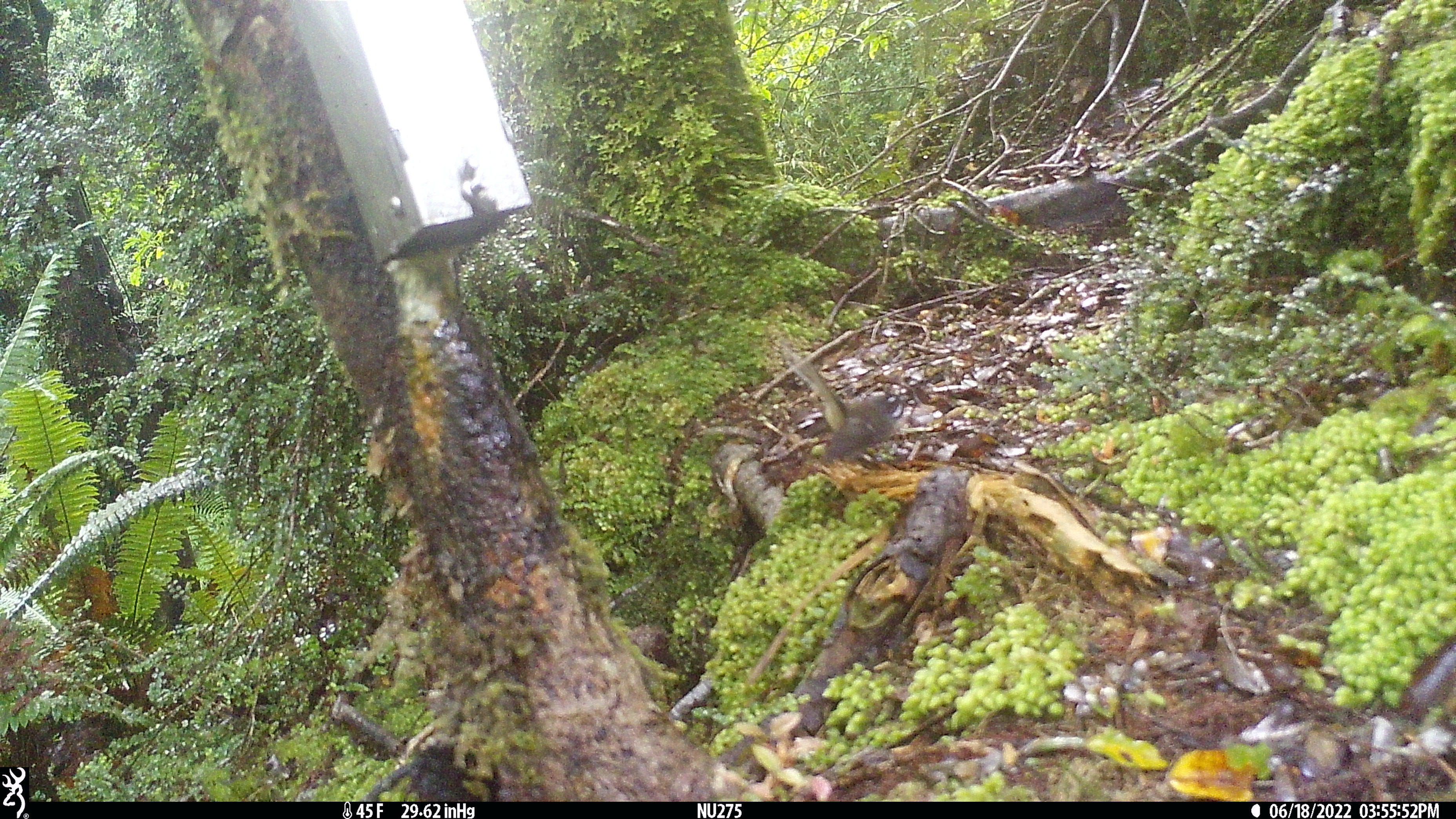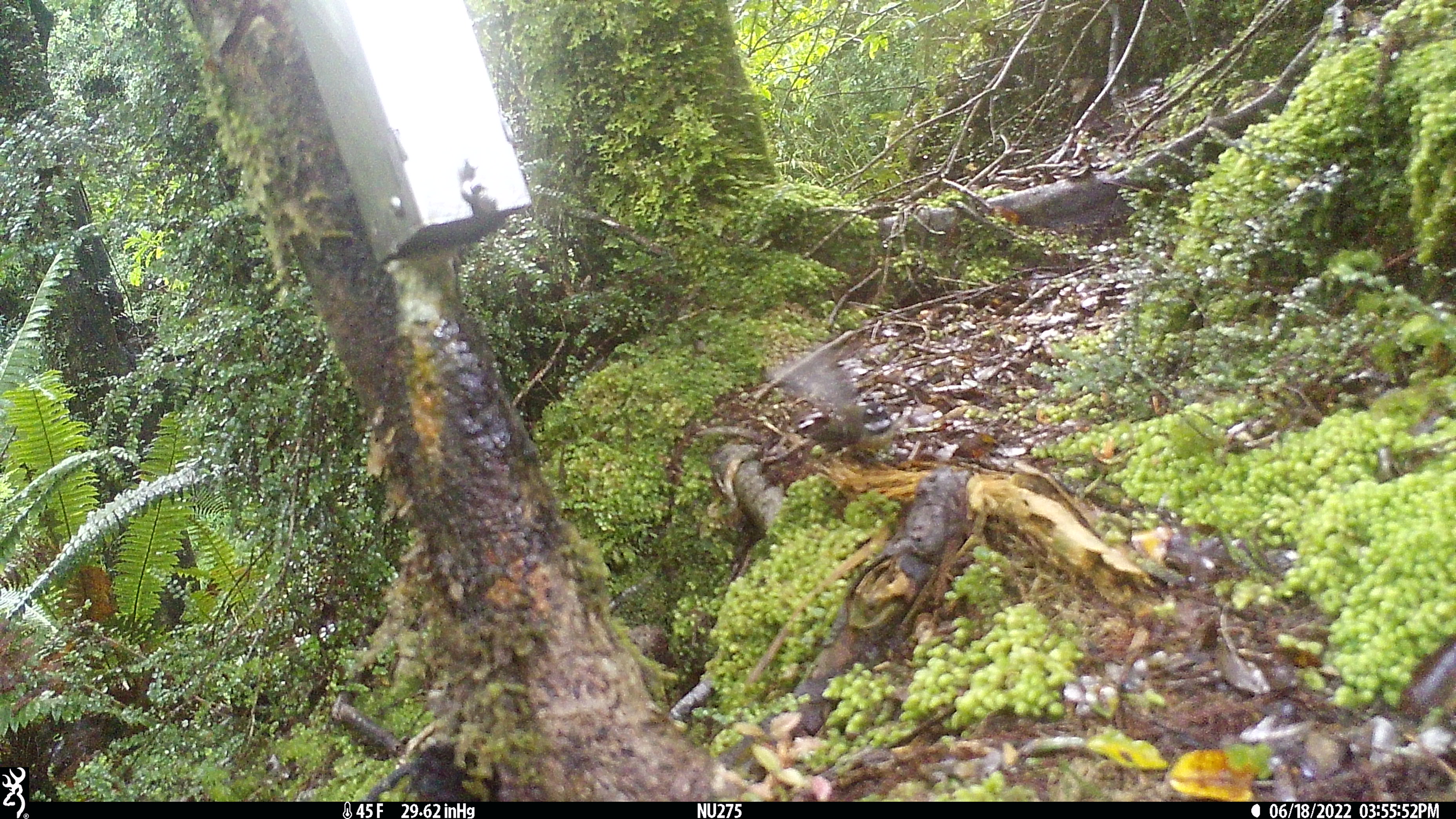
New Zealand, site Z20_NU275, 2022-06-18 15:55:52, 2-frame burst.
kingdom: Animalia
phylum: Chordata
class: Aves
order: Passeriformes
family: Rhipiduridae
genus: Rhipidura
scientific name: Rhipidura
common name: fantails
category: fantail